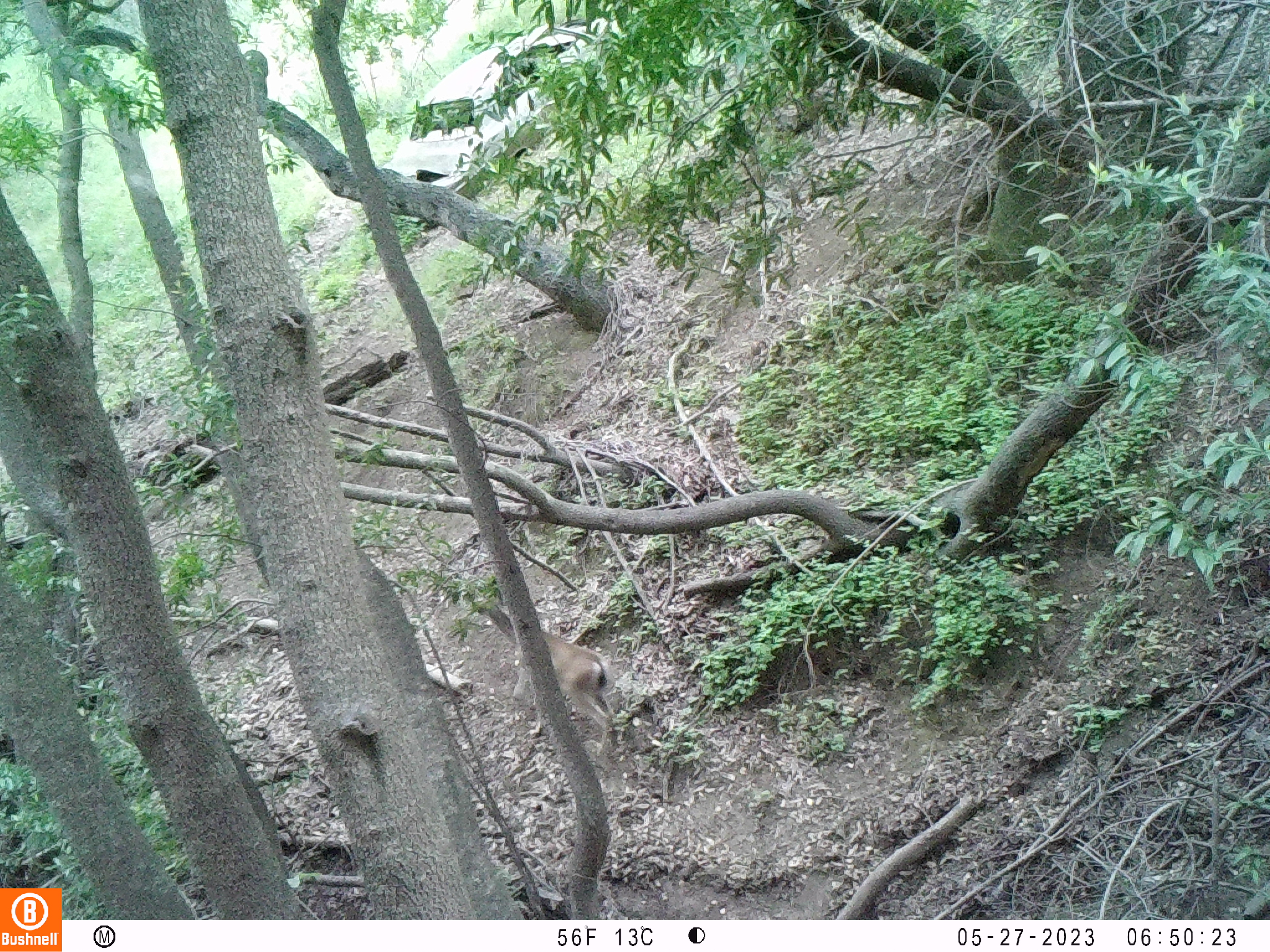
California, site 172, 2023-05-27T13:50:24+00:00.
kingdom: Animalia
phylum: Chordata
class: Mammalia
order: Artiodactyla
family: Cervidae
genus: Odocoileus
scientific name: Odocoileus hemionus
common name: mule deer